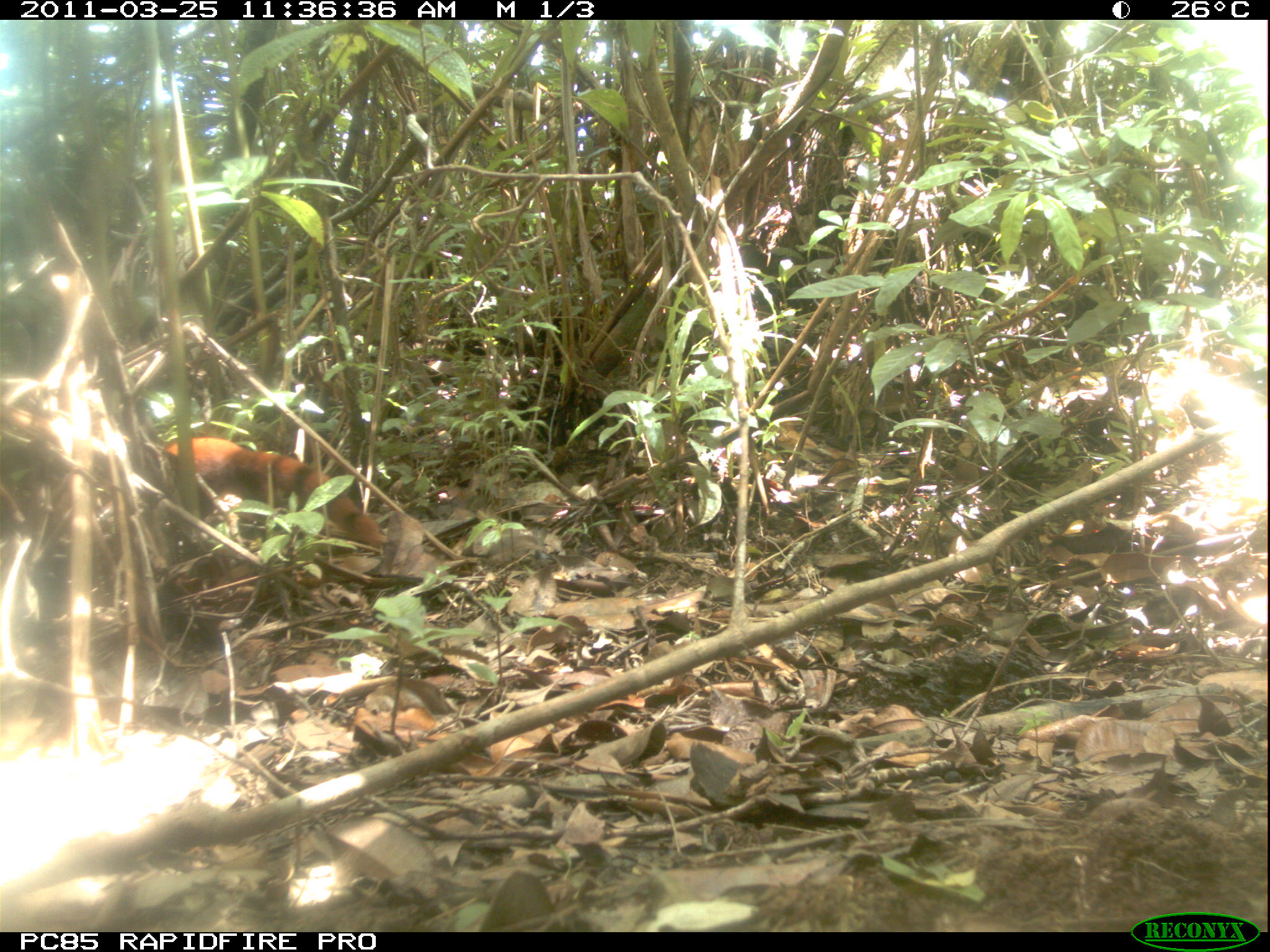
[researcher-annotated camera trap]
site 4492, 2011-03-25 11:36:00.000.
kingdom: Animalia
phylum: Chordata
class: Mammalia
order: Carnivora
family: Eupleridae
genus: Galidia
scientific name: Galidia elegans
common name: ring-tailed vontsira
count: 1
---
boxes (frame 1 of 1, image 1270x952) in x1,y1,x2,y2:
galidia elegans: 161,429,389,551